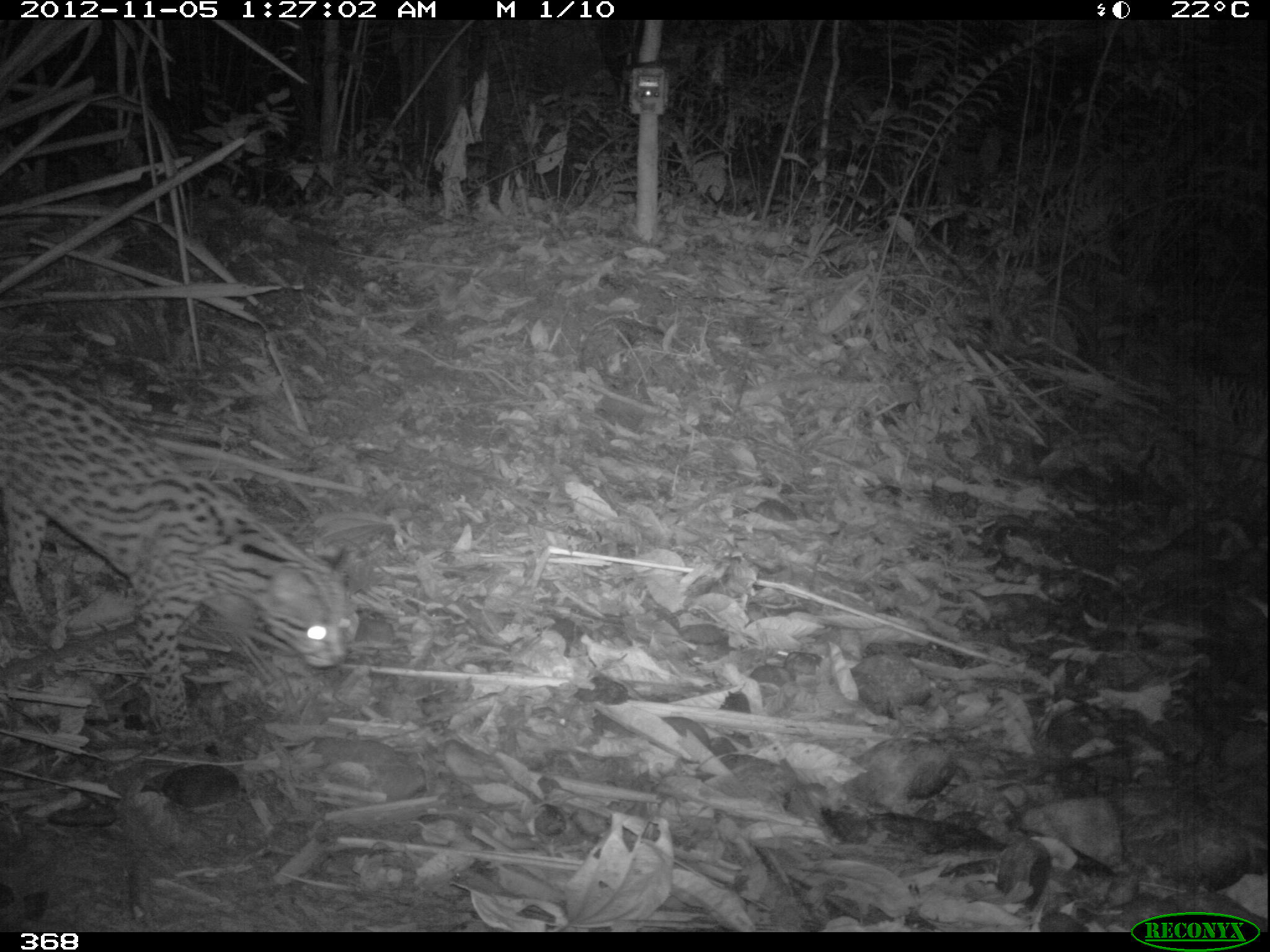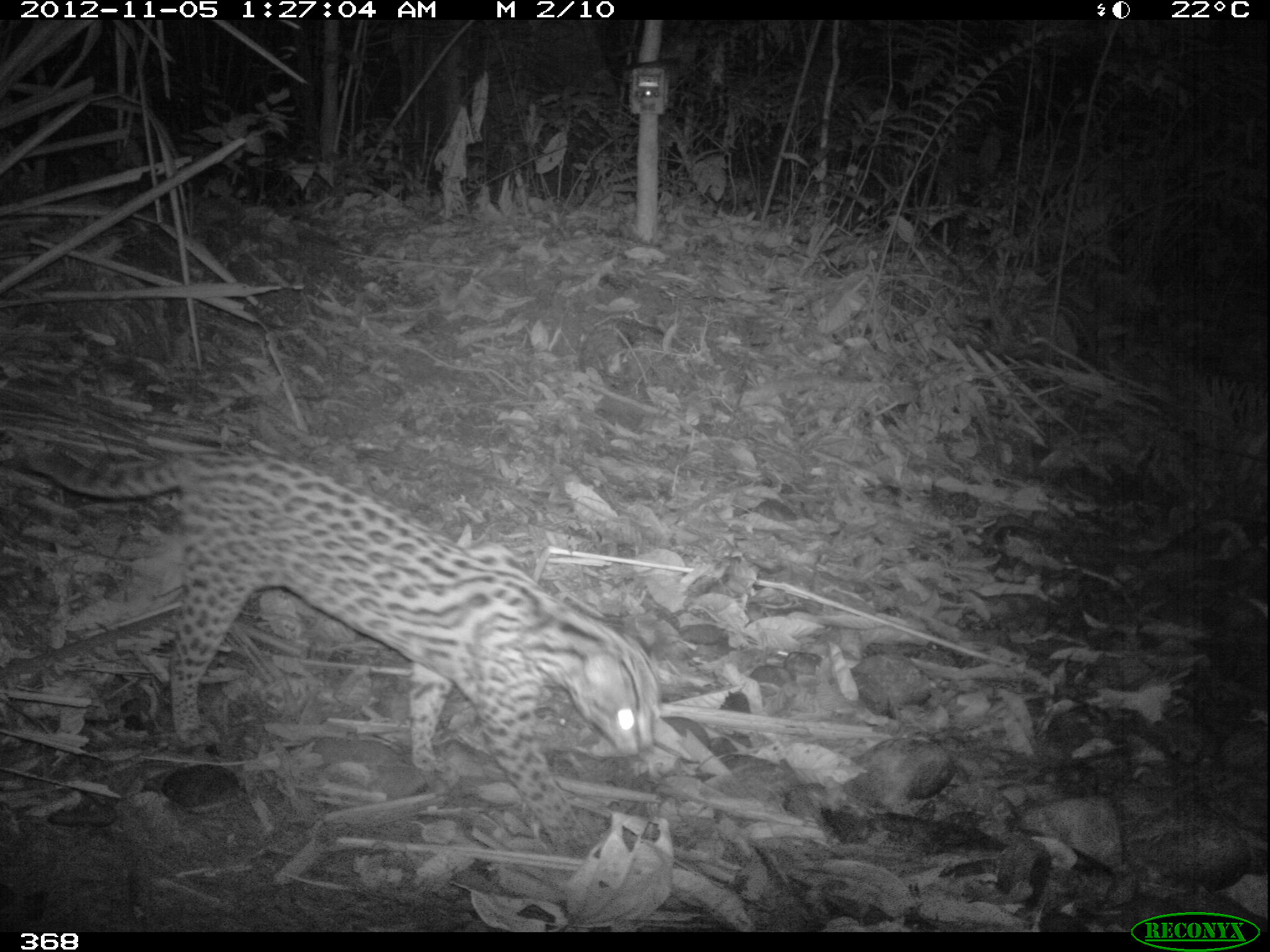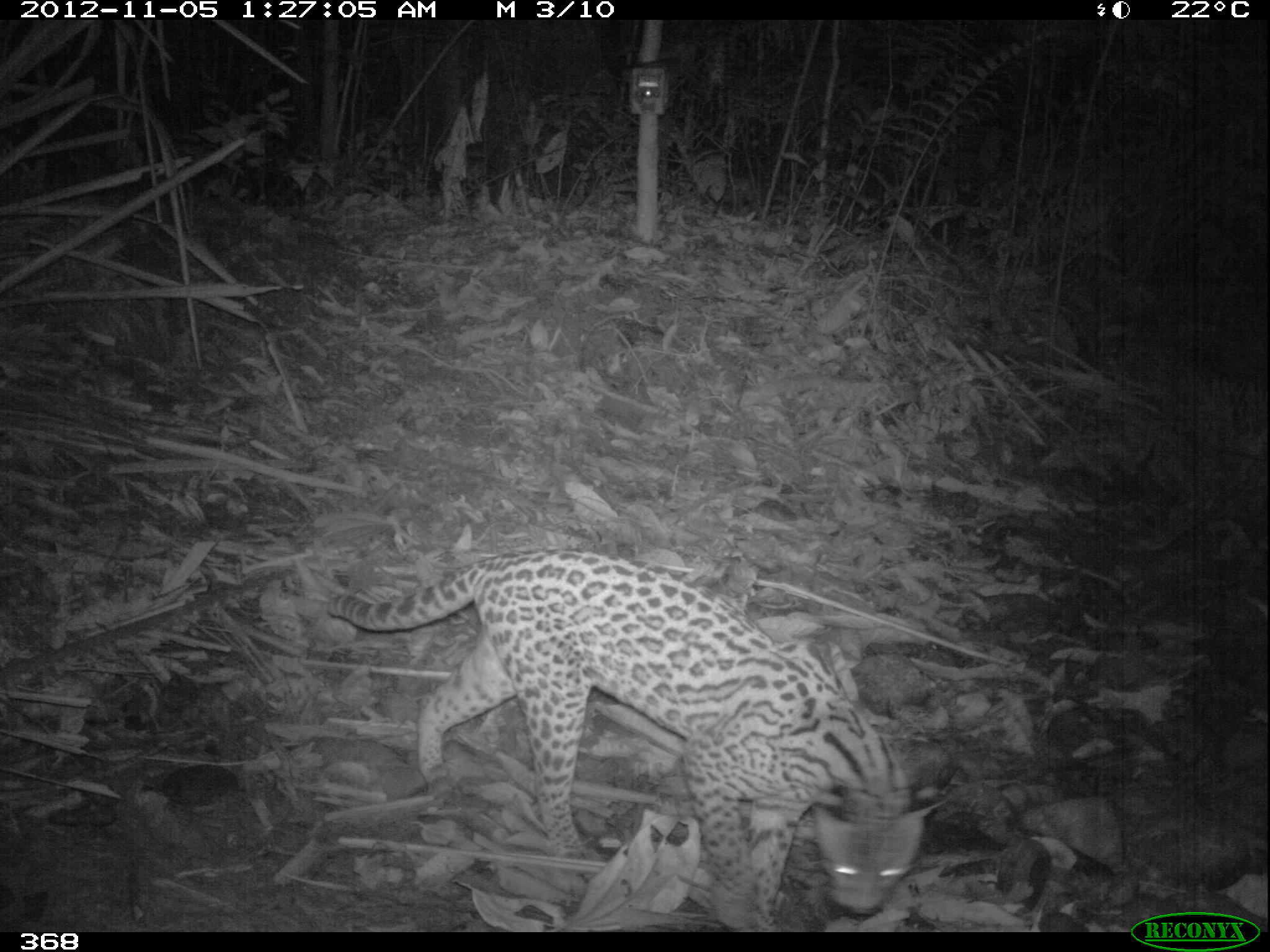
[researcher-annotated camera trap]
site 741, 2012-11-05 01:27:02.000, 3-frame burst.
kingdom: Animalia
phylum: Chordata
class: Mammalia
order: Carnivora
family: Felidae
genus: Leopardus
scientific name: Leopardus pardalis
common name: ocelot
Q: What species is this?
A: Leopardus pardalis (ocelot).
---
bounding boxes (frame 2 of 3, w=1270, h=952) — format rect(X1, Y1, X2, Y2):
leopardus pardalis: rect(23, 447, 660, 853)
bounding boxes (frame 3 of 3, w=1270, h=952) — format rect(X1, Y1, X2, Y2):
leopardus pardalis: rect(321, 547, 925, 926)